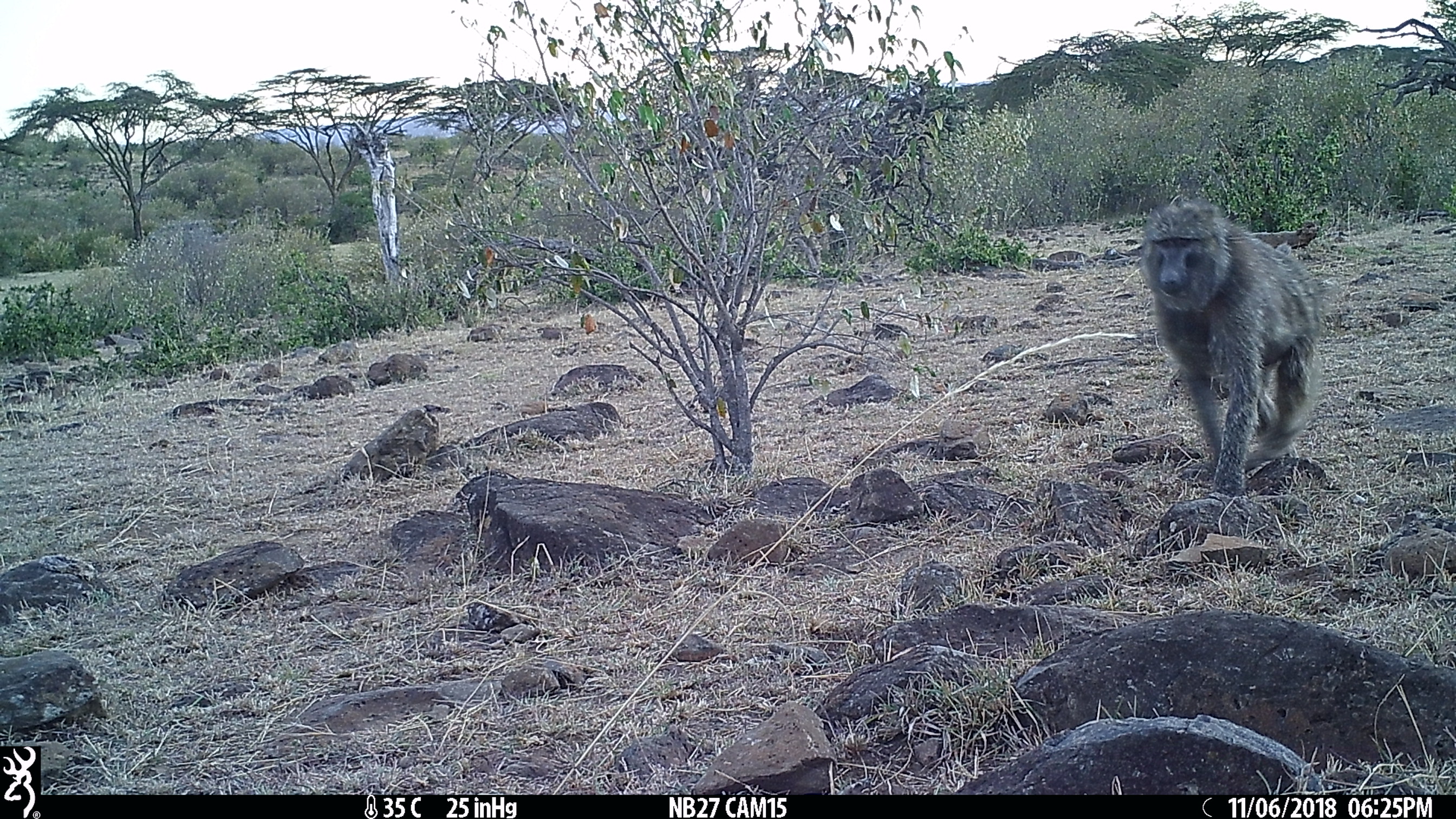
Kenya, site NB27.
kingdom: Animalia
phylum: Chordata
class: Mammalia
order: Primates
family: Cercopithecidae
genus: Papio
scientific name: Papio anubis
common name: olive baboon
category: baboon